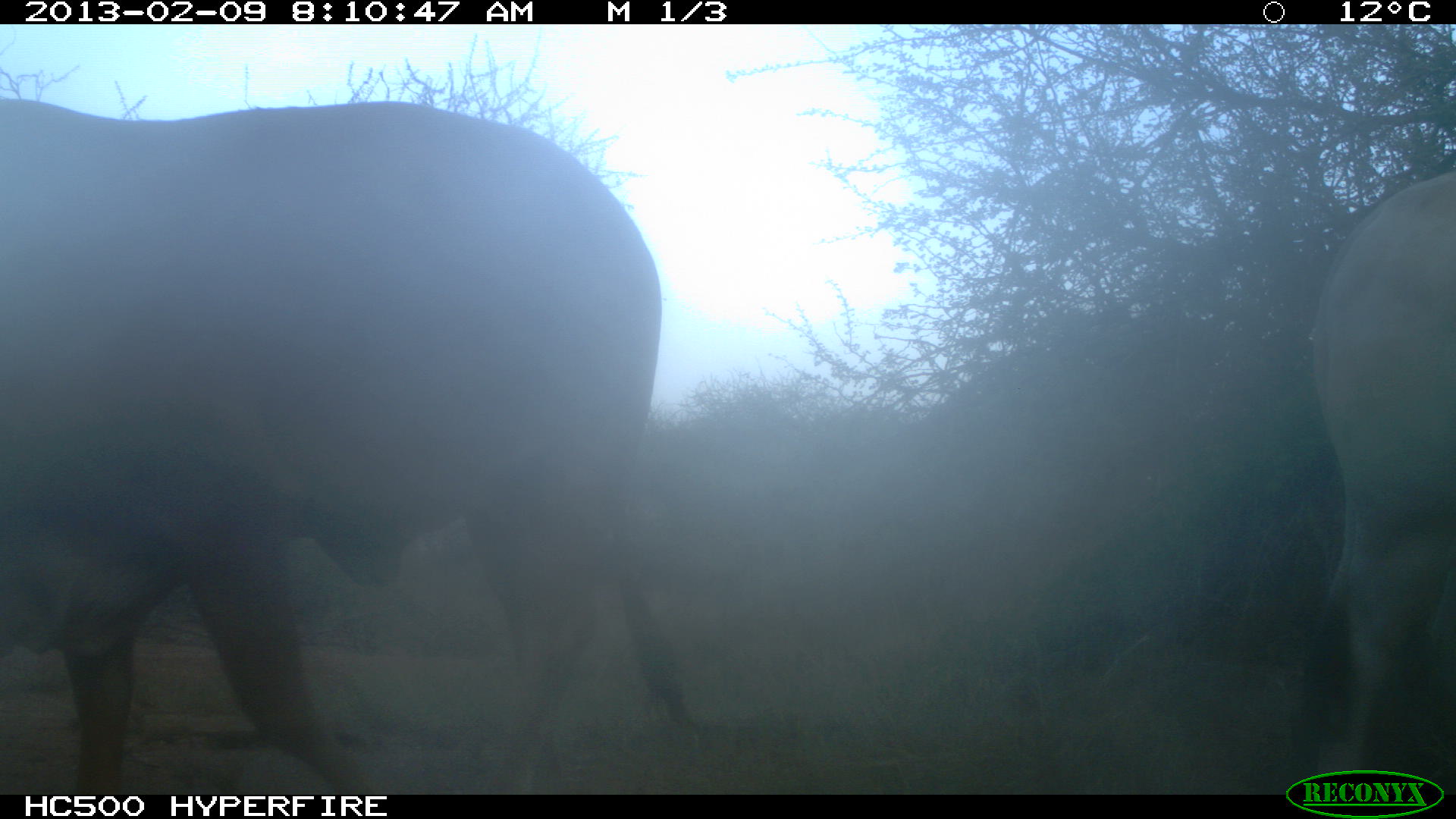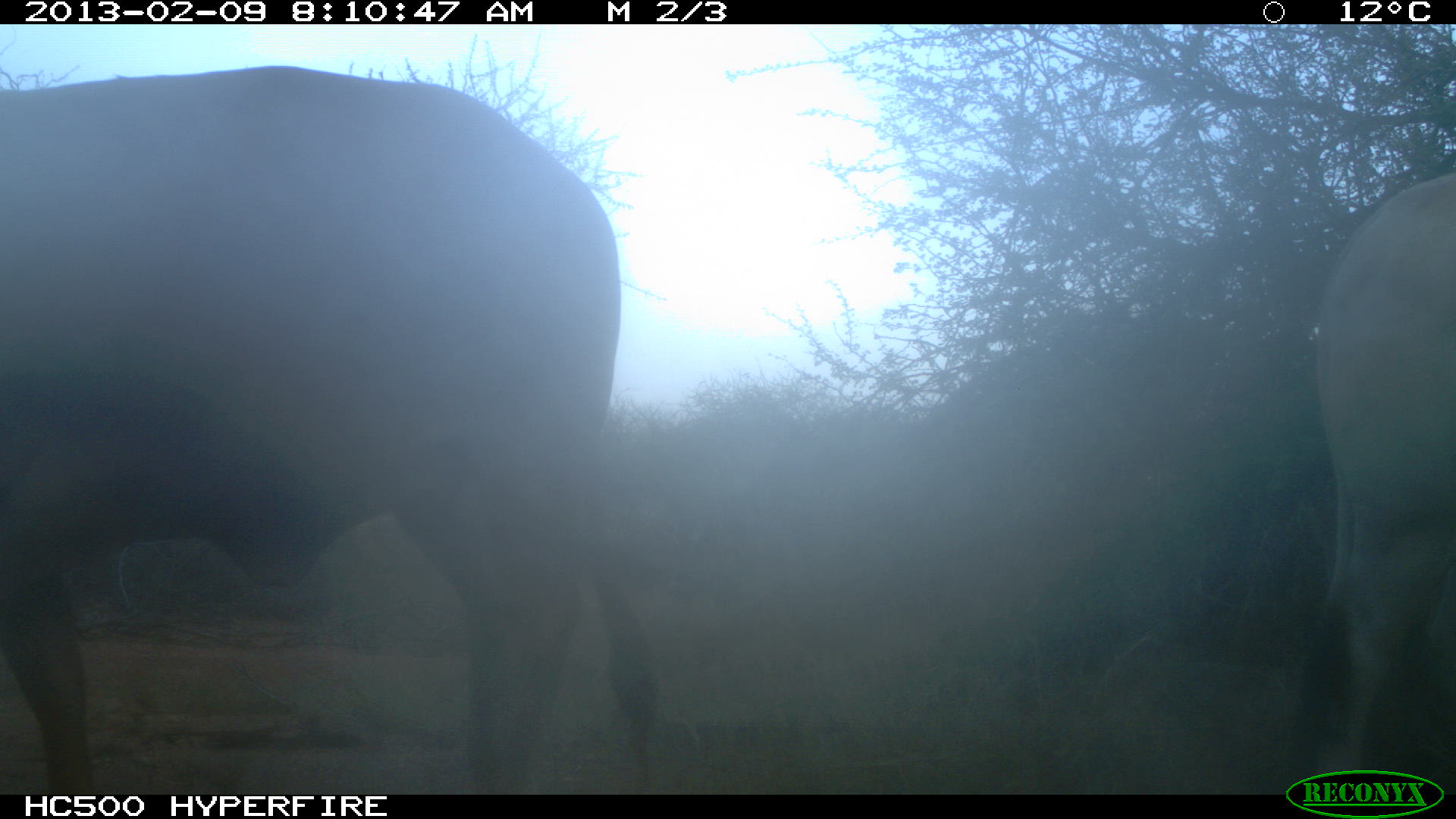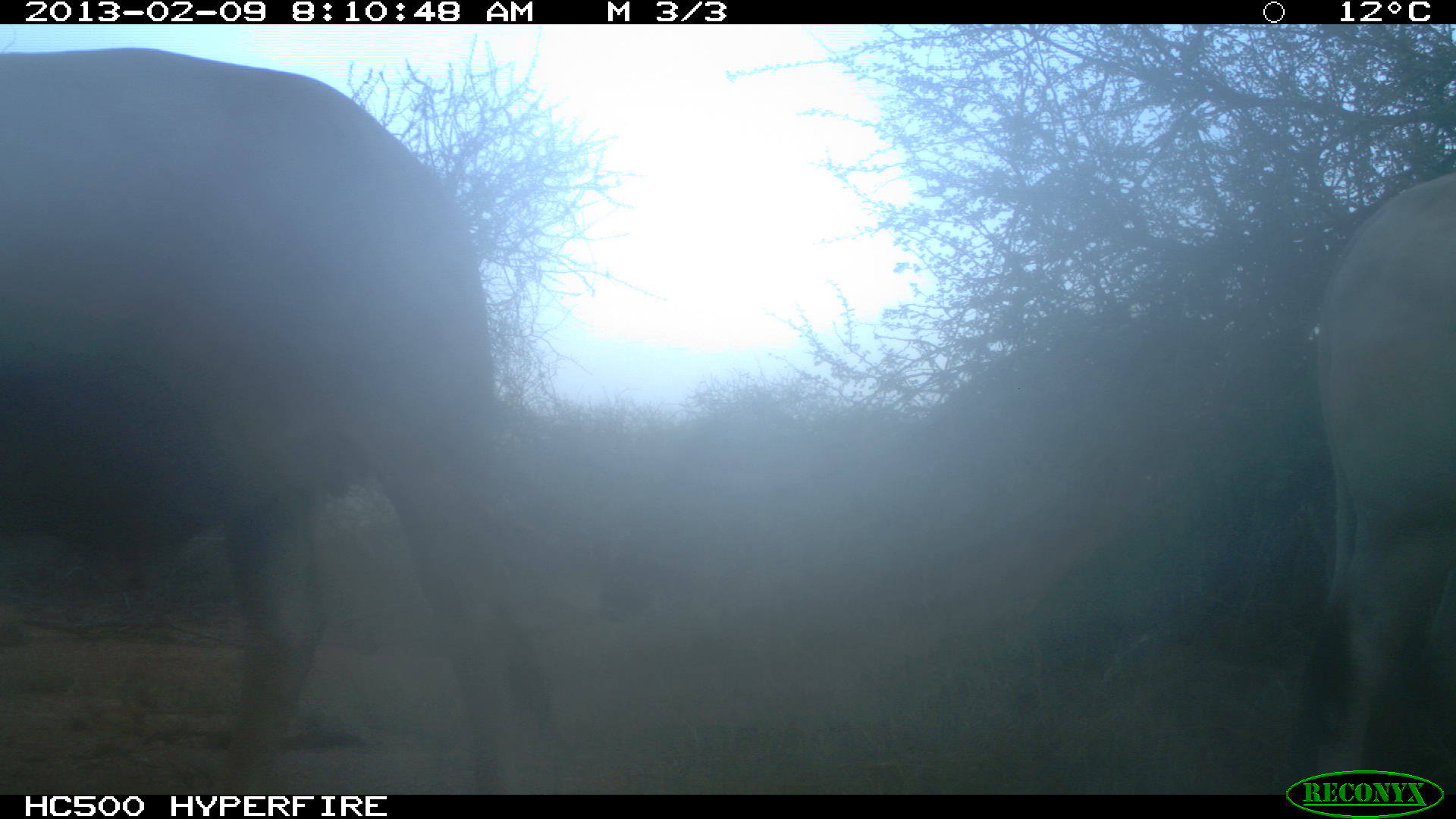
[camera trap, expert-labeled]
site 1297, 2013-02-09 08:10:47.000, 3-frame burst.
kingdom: Animalia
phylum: Chordata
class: Mammalia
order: Artiodactyla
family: Bovidae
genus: Bos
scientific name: Bos taurus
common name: domestic cattle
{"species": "Bos taurus (domestic cattle)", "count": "2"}